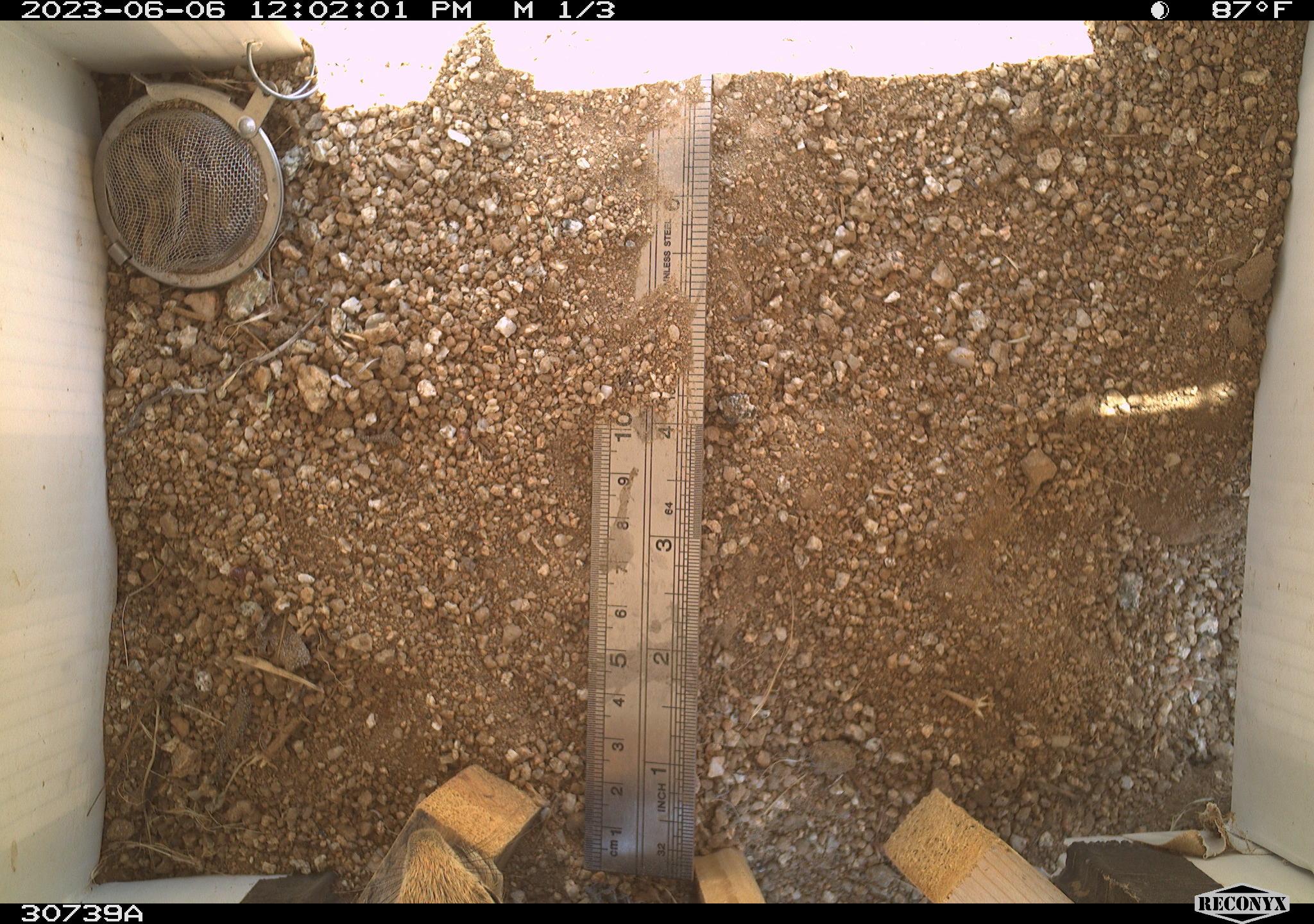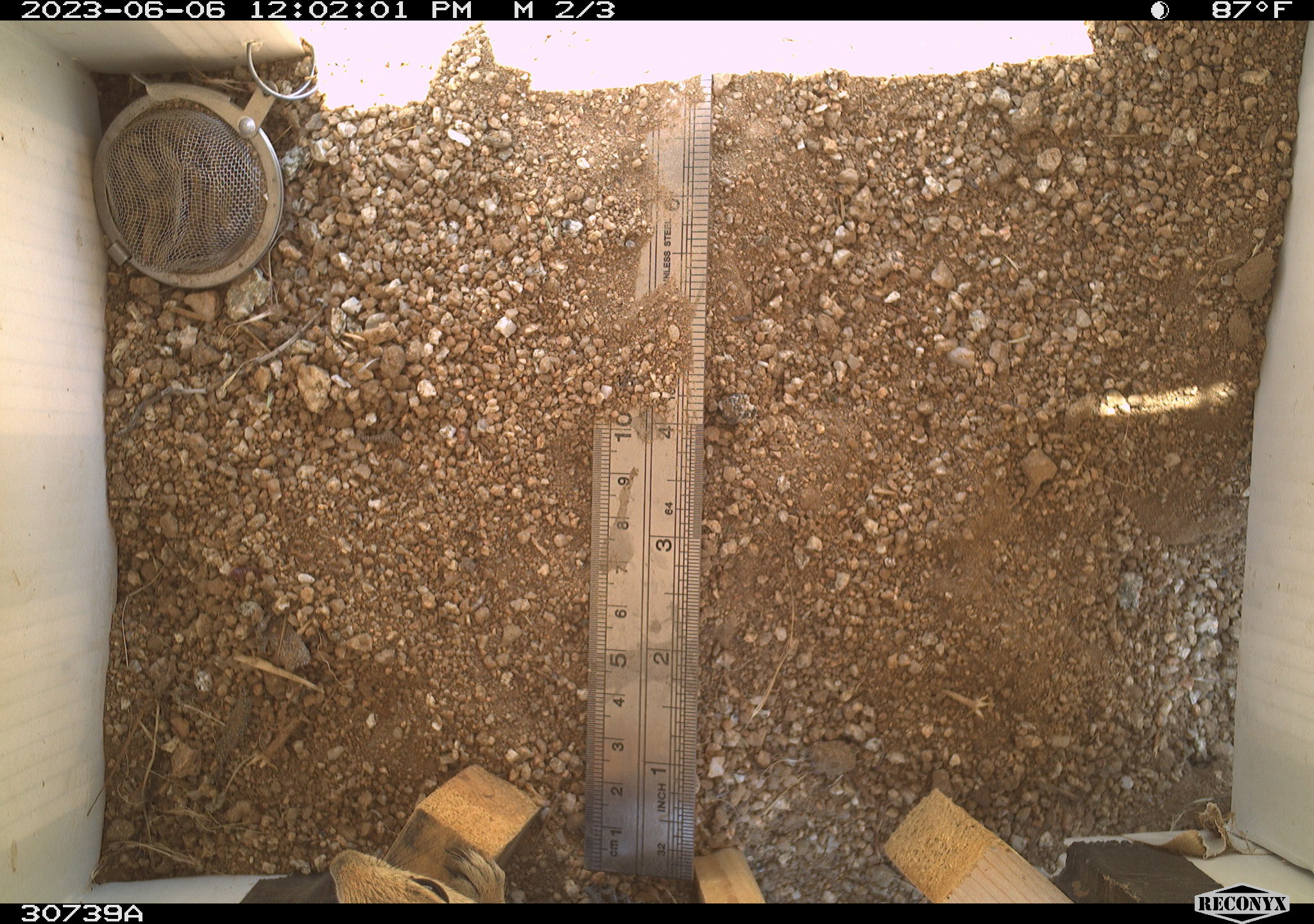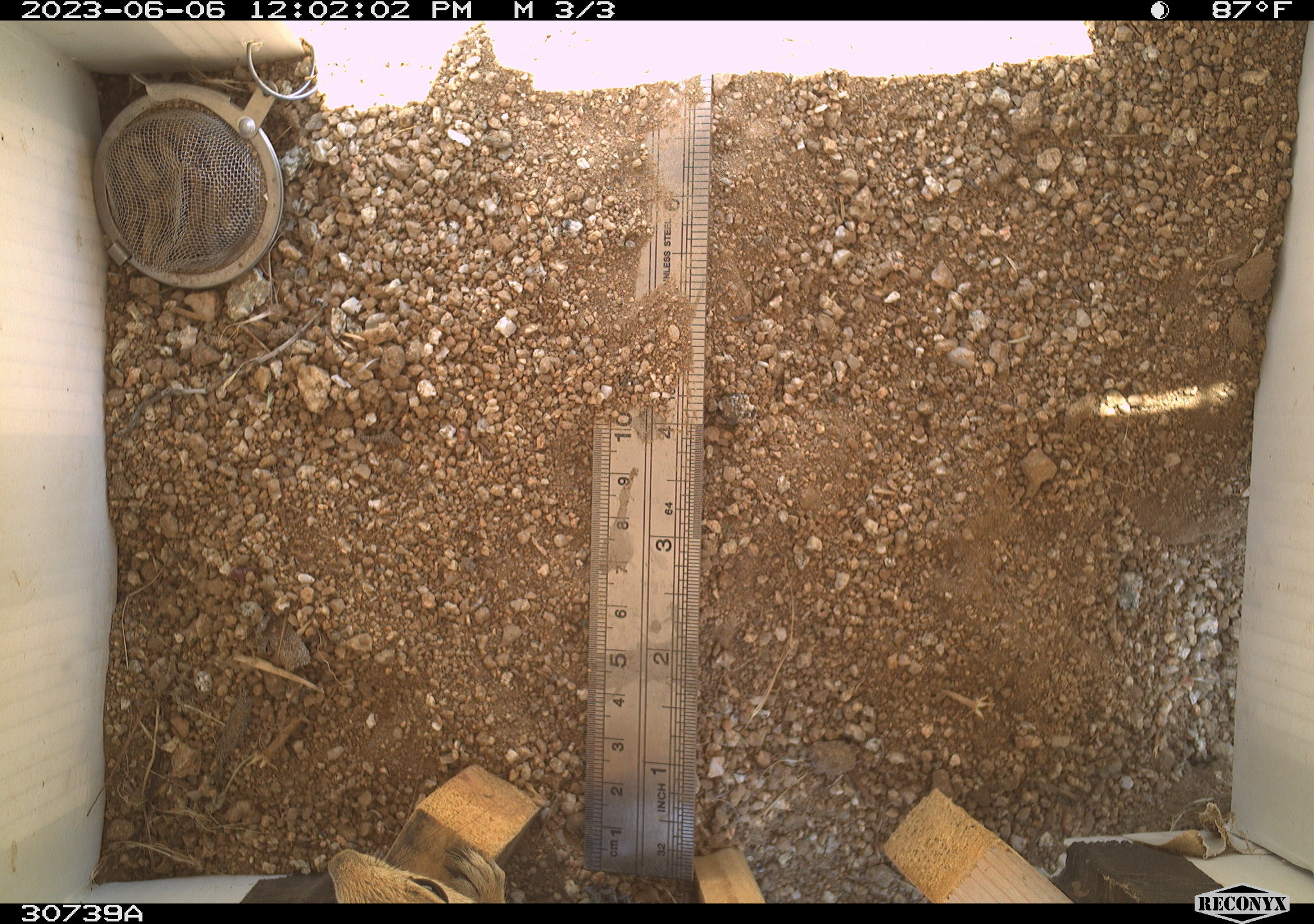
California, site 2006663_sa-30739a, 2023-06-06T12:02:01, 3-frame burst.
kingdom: Animalia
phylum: Chordata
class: Mammalia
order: Rodentia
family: Sciuridae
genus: Ammospermophilus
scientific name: Ammospermophilus leucurus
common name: white-tailed antelope squirrel